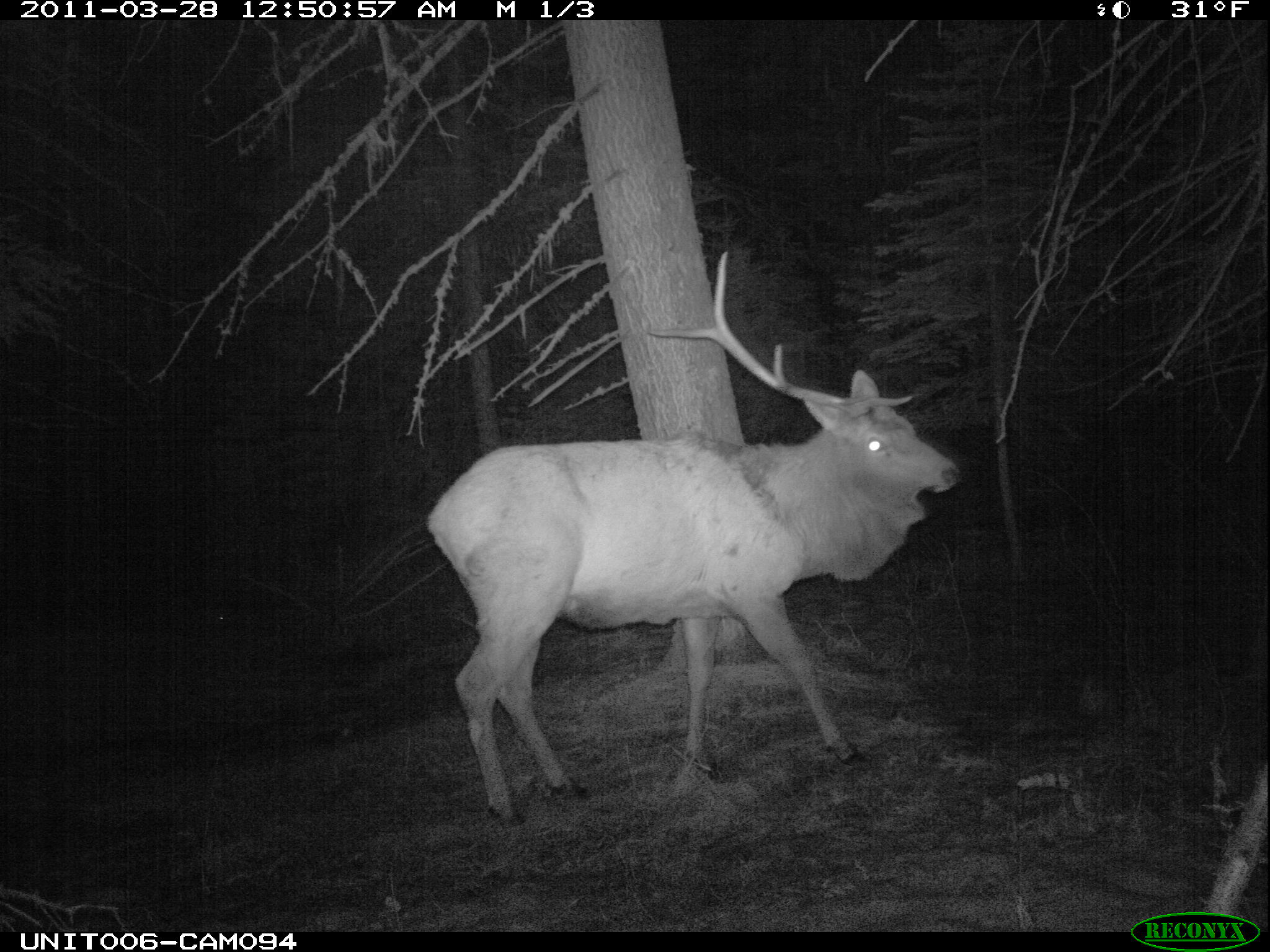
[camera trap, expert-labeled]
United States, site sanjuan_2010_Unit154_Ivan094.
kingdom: Animalia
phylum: Chordata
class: Mammalia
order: Artiodactyla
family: Cervidae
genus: Cervus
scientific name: Cervus elaphus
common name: red deer